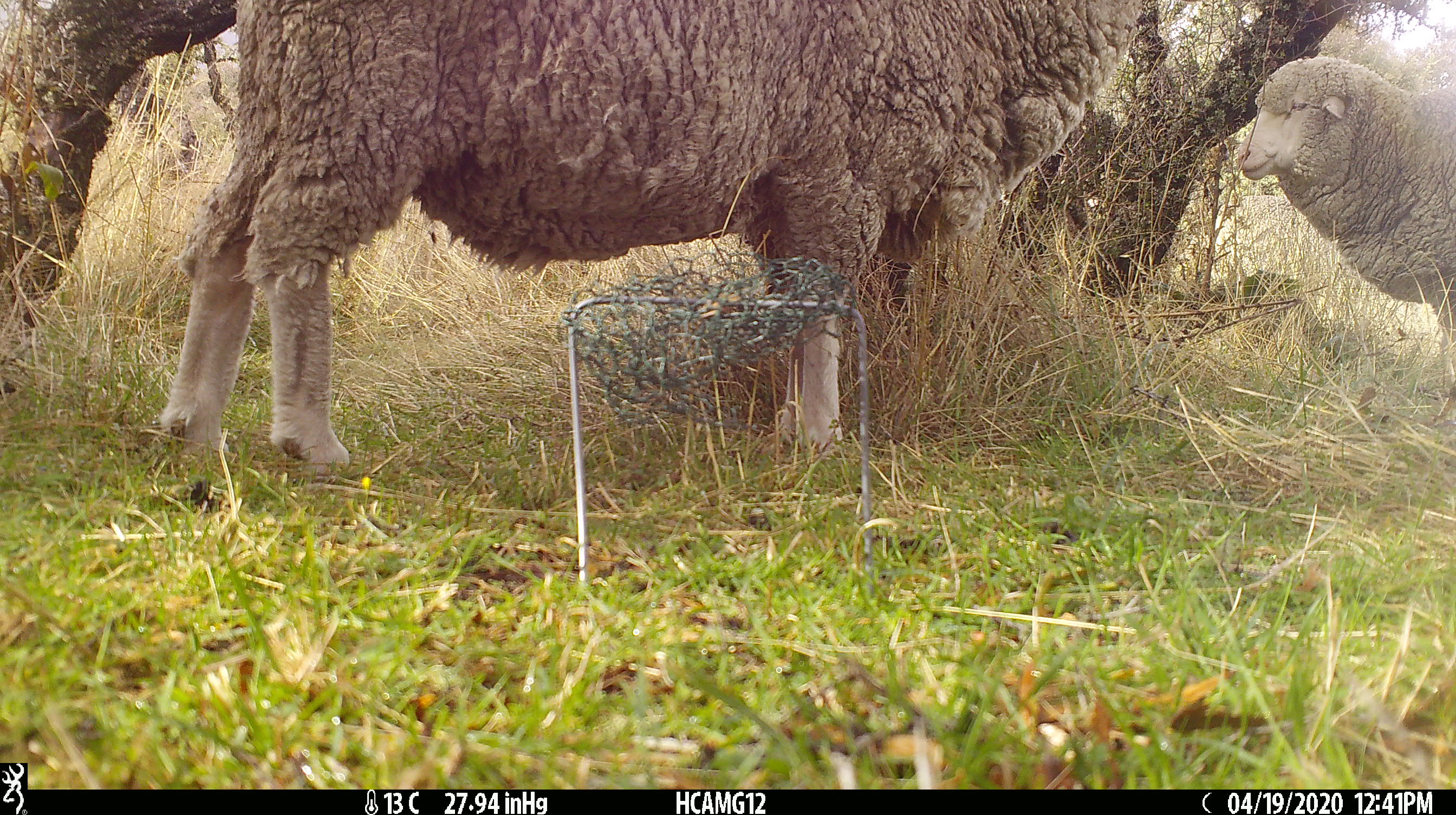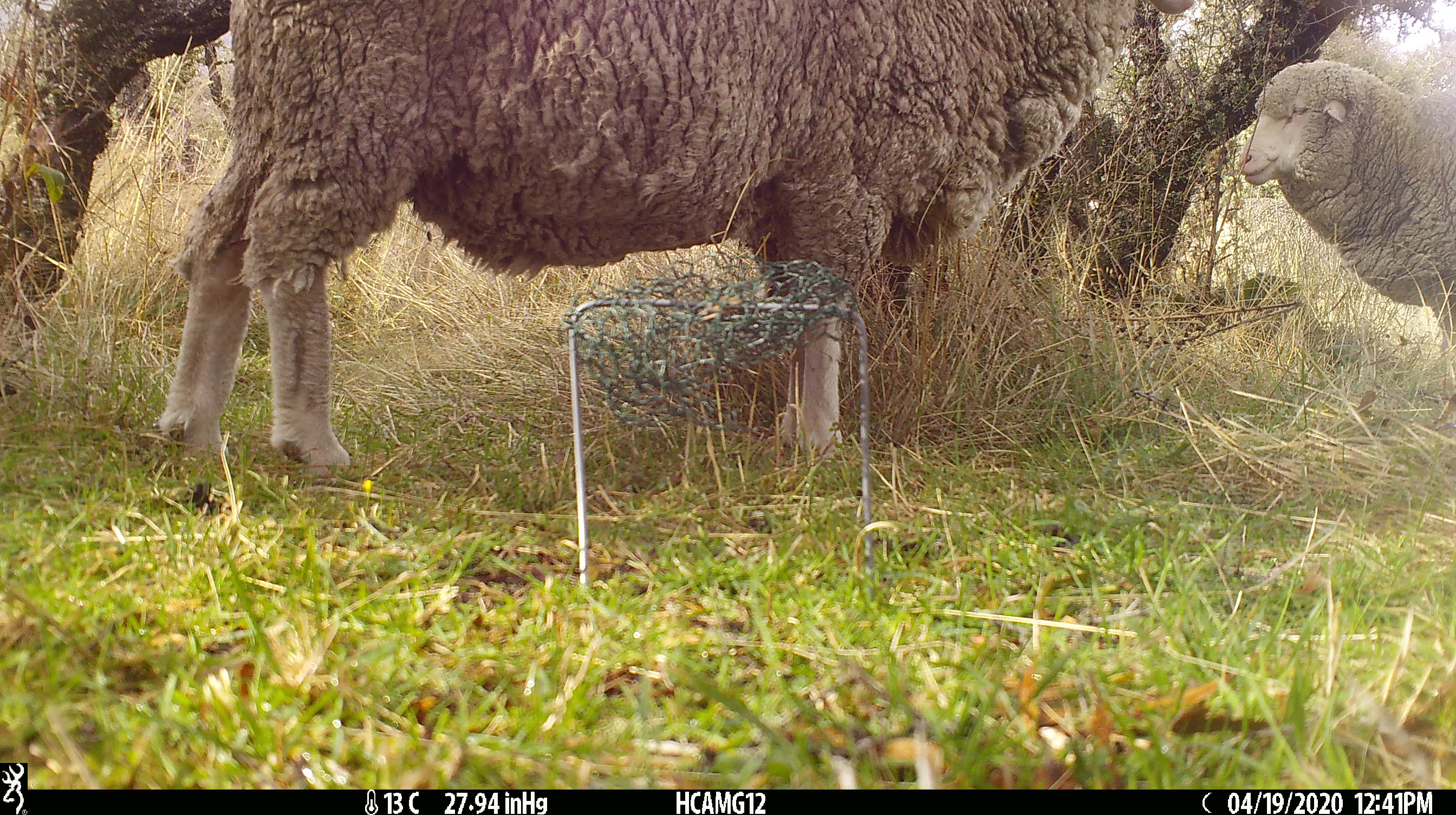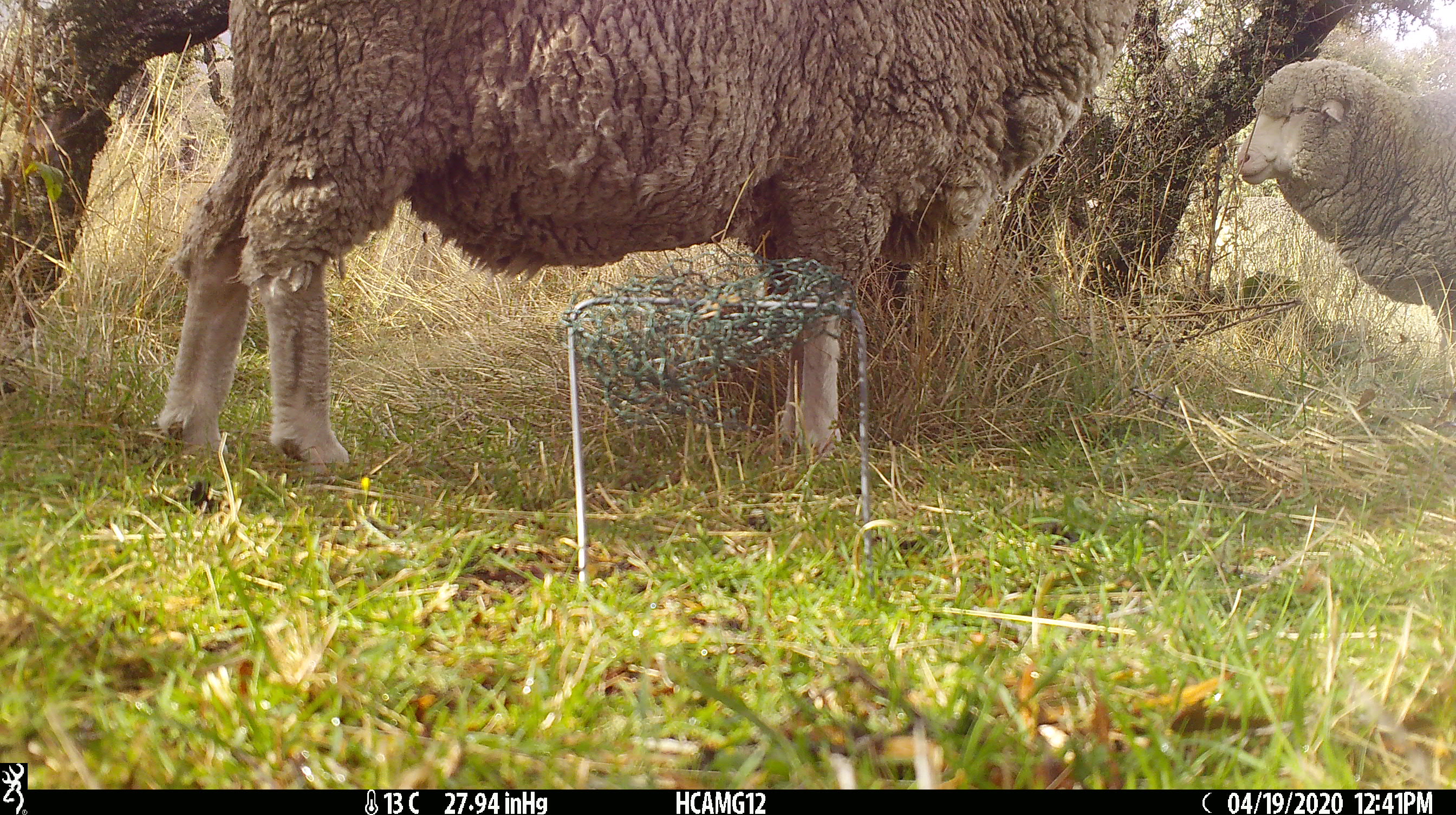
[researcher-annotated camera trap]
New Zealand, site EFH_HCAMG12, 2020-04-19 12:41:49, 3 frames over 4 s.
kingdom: Animalia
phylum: Chordata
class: Mammalia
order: Artiodactyla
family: Bovidae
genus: Ovis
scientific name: Ovis aries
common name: domestic sheep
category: sheep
Sheep (domestic sheep) (Ovis aries).